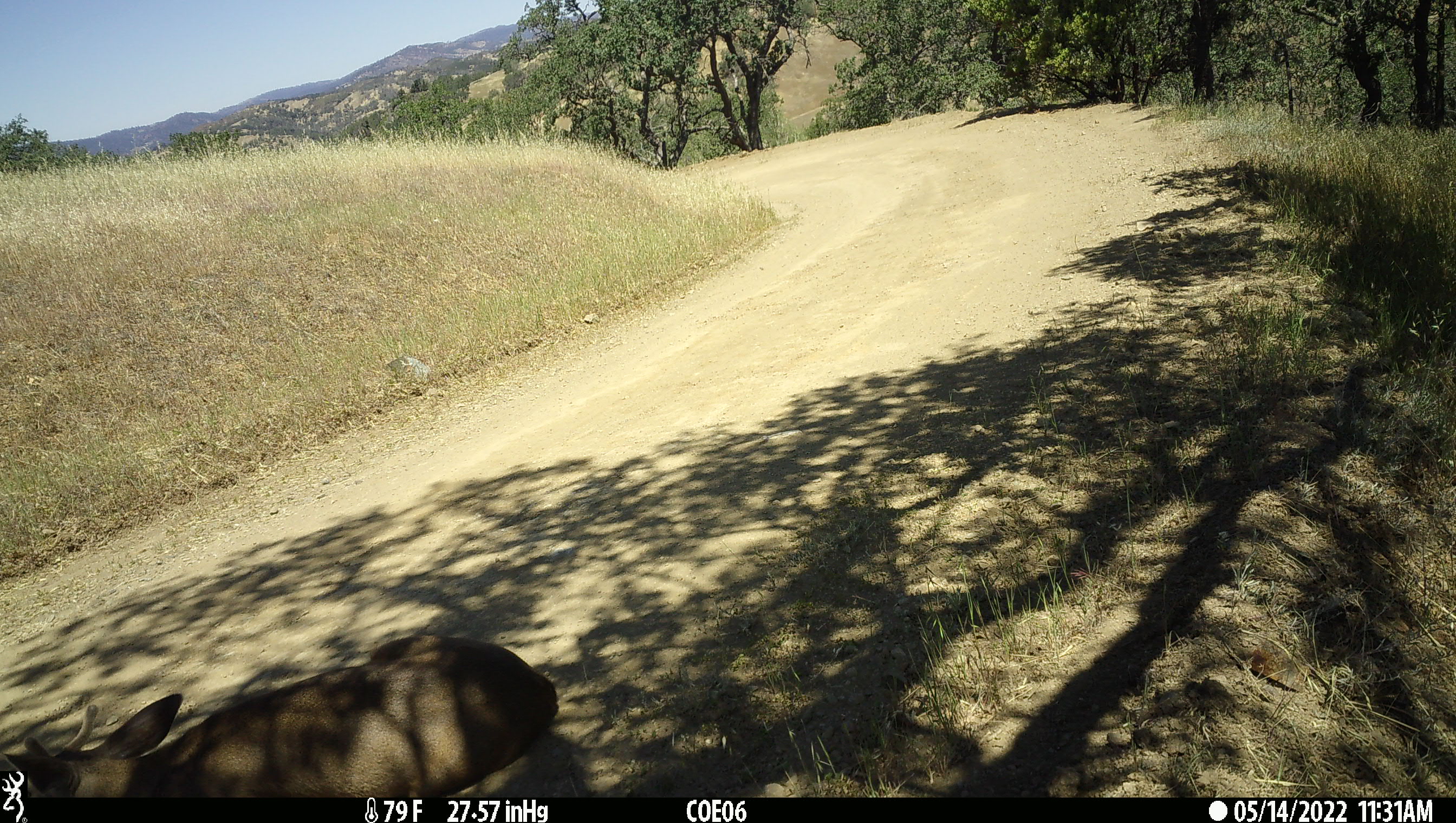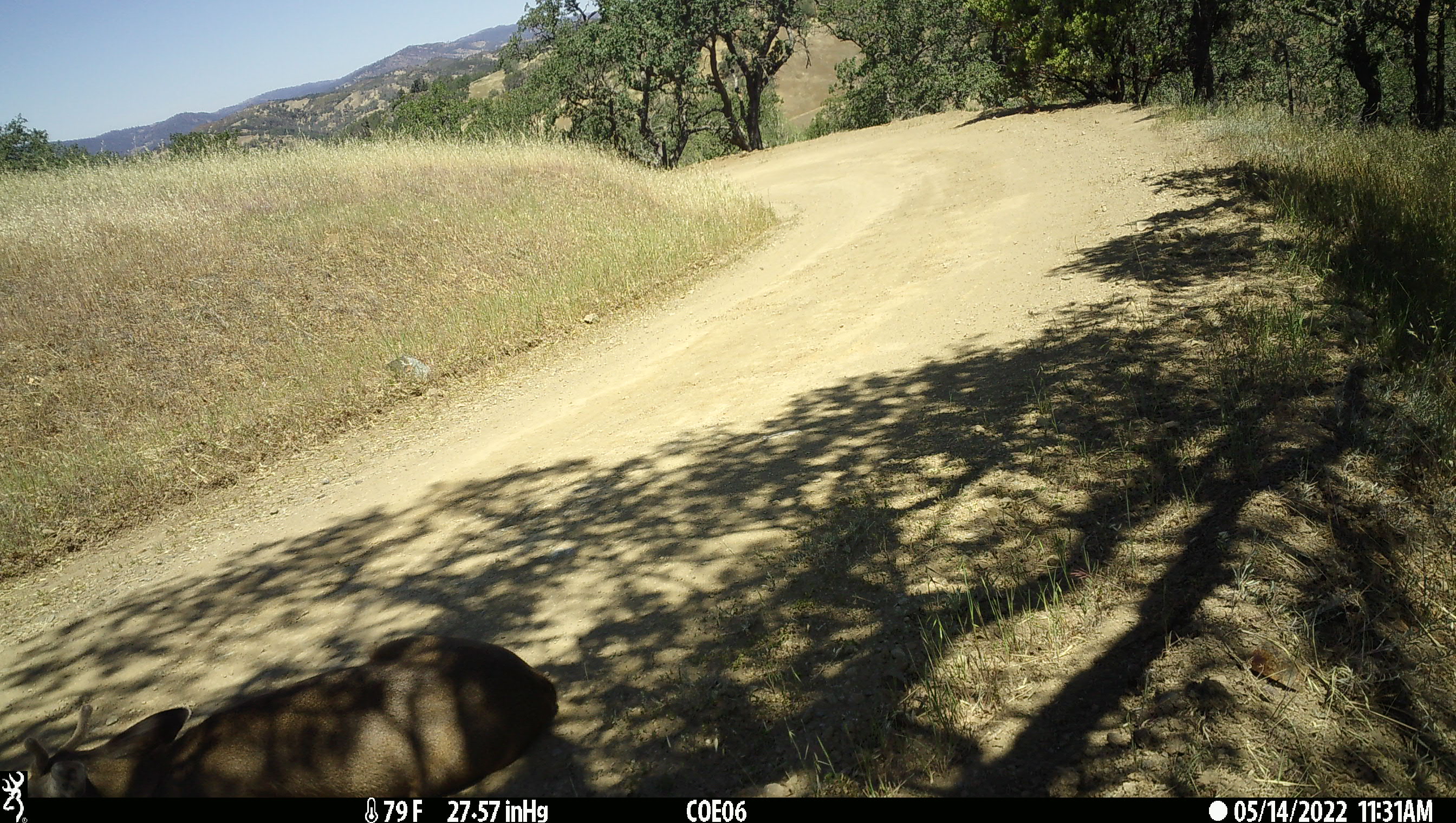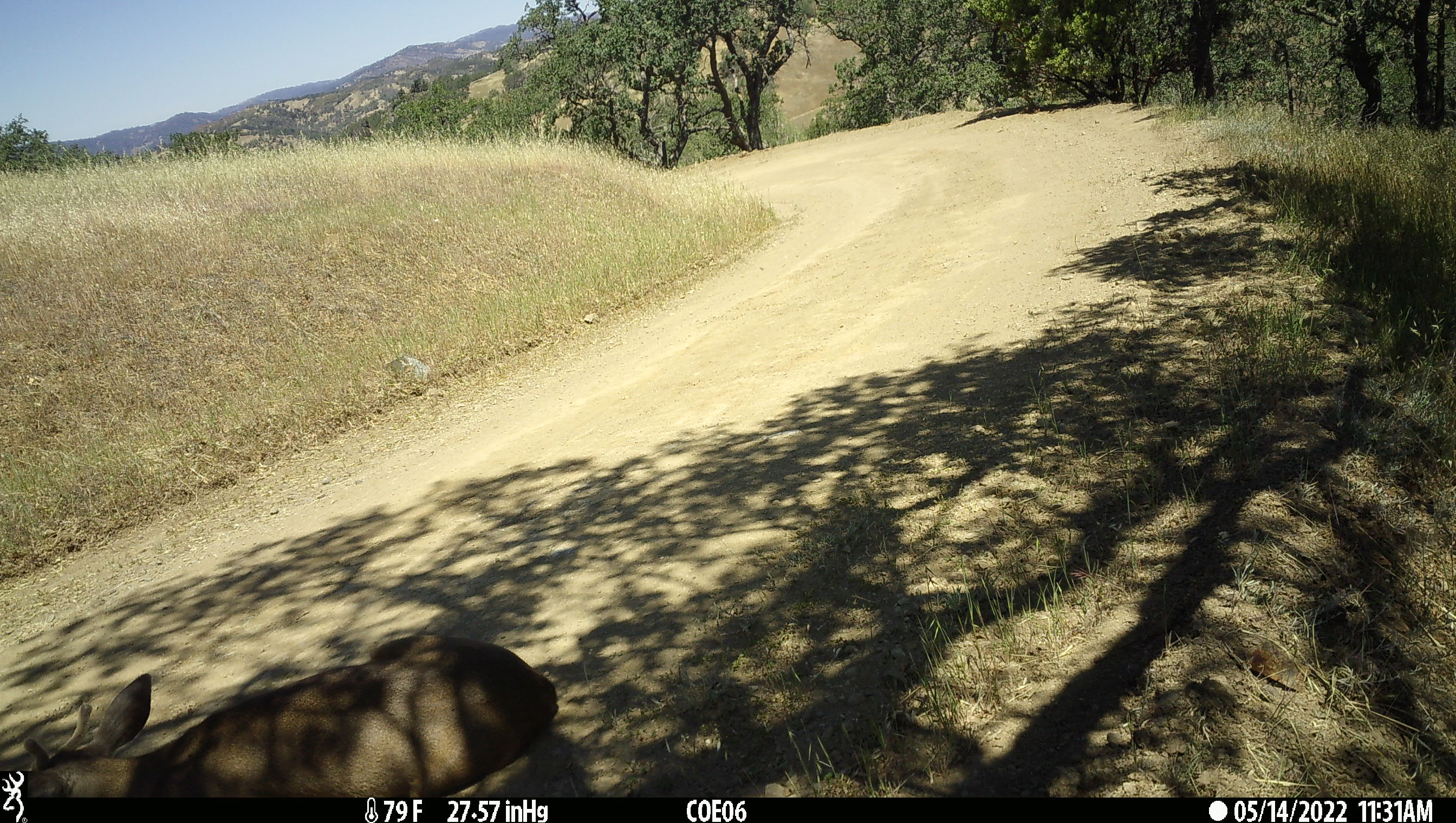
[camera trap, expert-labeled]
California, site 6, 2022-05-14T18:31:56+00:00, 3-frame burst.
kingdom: Animalia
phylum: Chordata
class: Mammalia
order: Artiodactyla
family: Cervidae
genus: Odocoileus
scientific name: Odocoileus hemionus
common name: mule deer